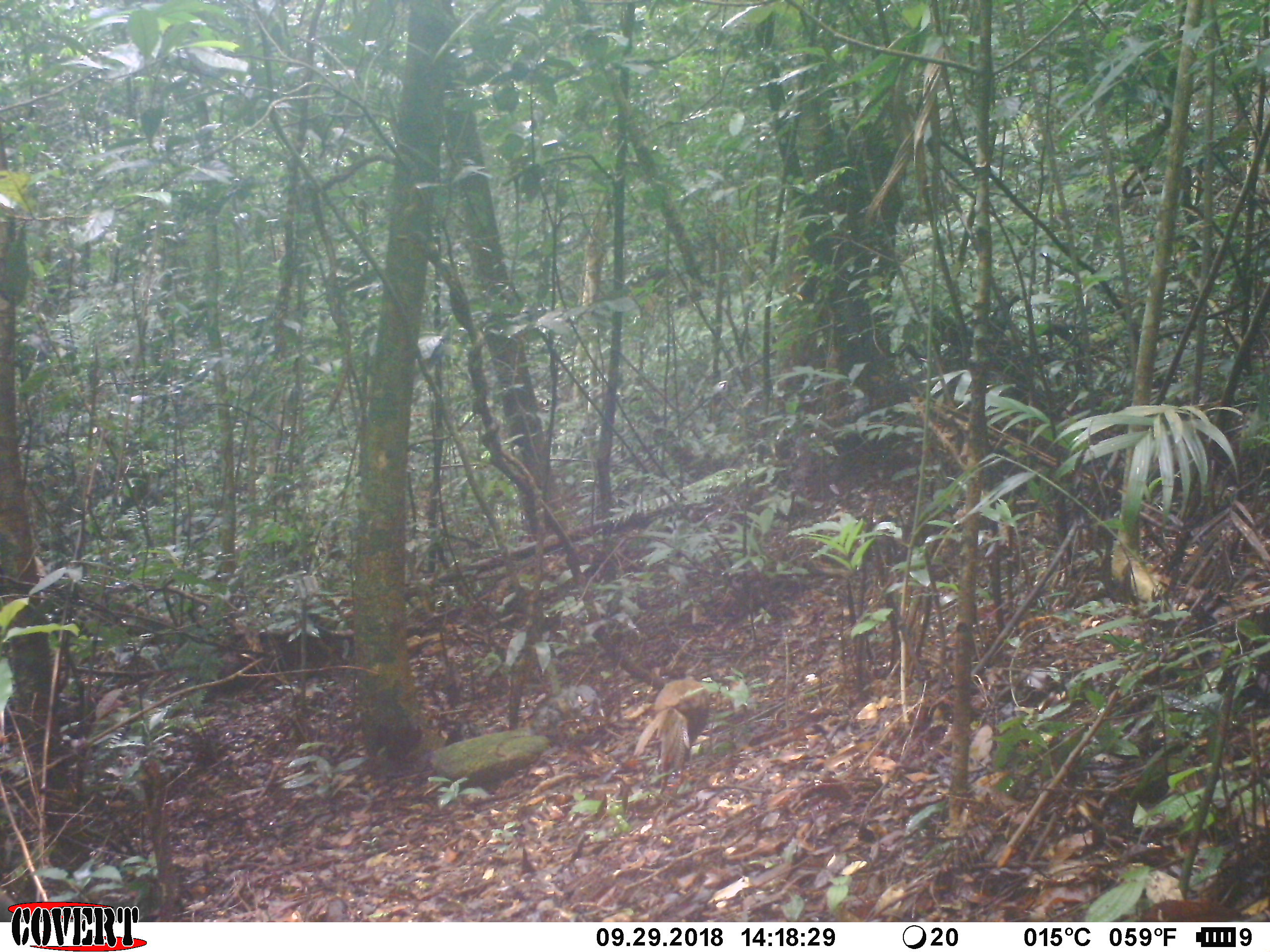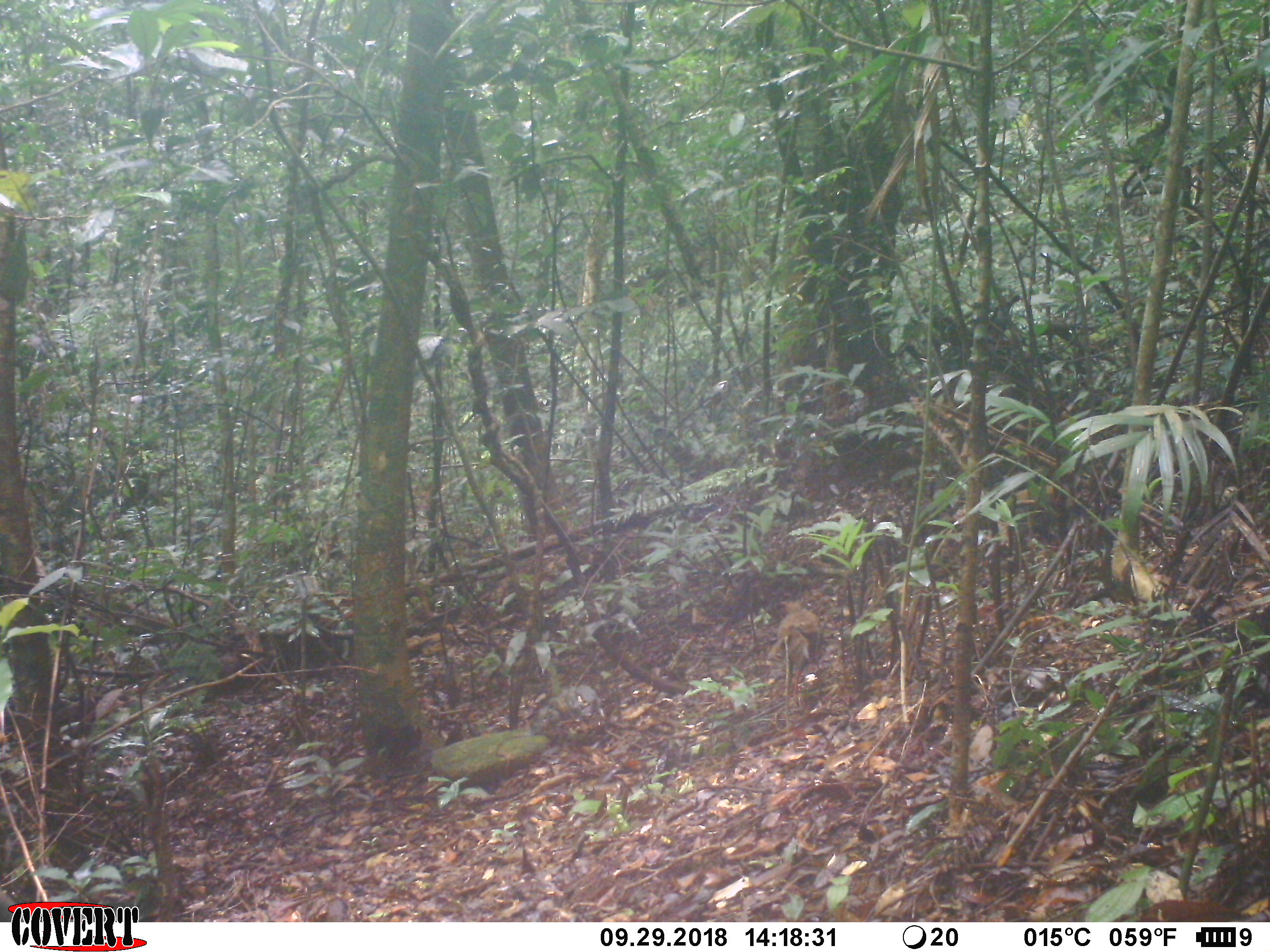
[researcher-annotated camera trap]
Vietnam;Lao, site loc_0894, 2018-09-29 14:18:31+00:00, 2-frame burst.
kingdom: Animalia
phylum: Chordata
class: Aves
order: Galliformes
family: Phasianidae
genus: Lophura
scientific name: Lophura nycthemera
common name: silver pheasant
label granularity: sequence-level